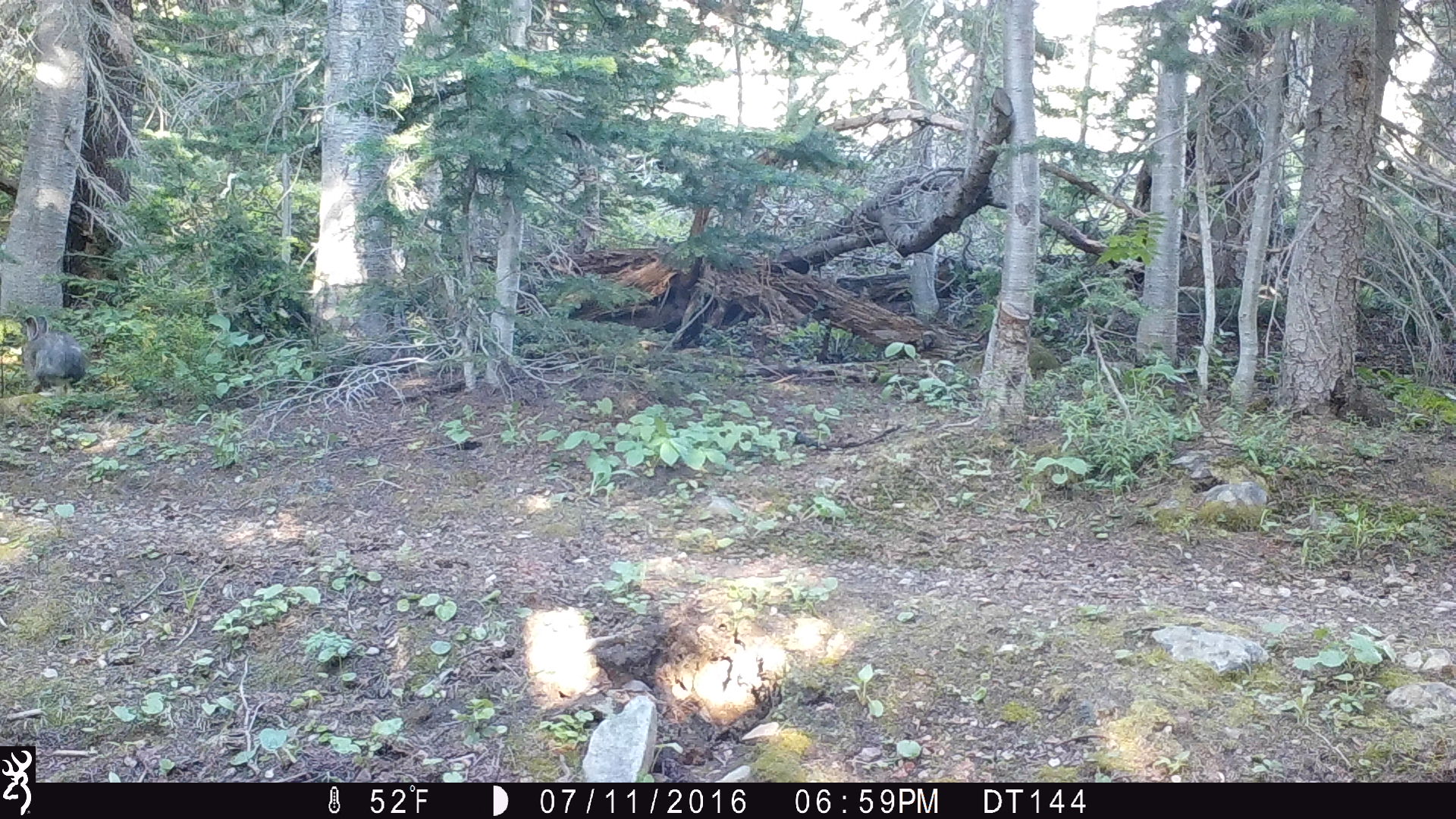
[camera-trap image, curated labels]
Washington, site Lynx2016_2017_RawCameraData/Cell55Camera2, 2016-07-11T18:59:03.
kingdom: Animalia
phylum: Chordata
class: Mammalia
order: Lagomorpha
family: Leporidae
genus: Lepus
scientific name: Lepus americanus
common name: snowshoe hare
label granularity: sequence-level